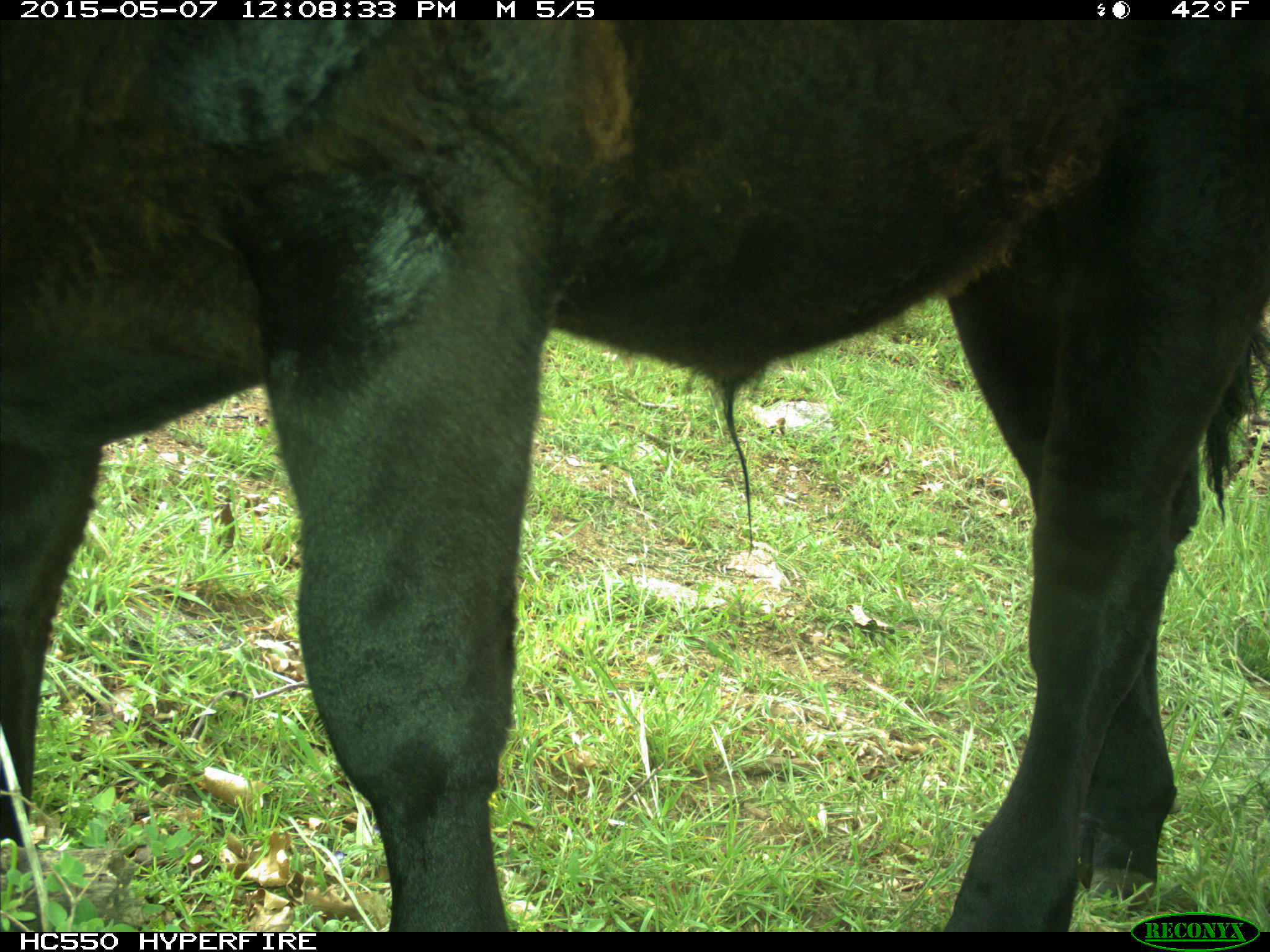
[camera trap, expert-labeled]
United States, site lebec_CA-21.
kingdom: Animalia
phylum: Chordata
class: Mammalia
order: Artiodactyla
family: Bovidae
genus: Bos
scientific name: Bos taurus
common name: domestic cow